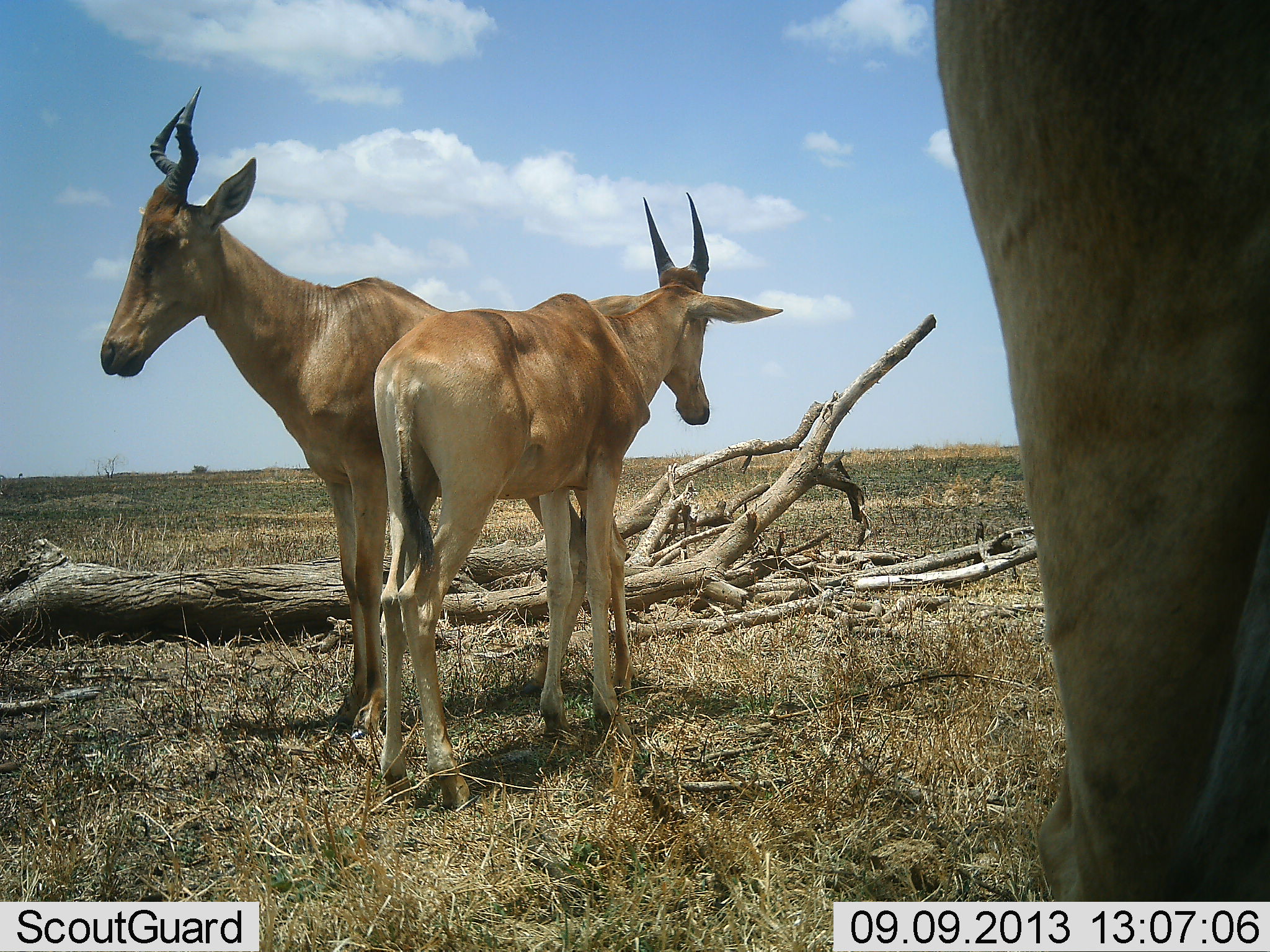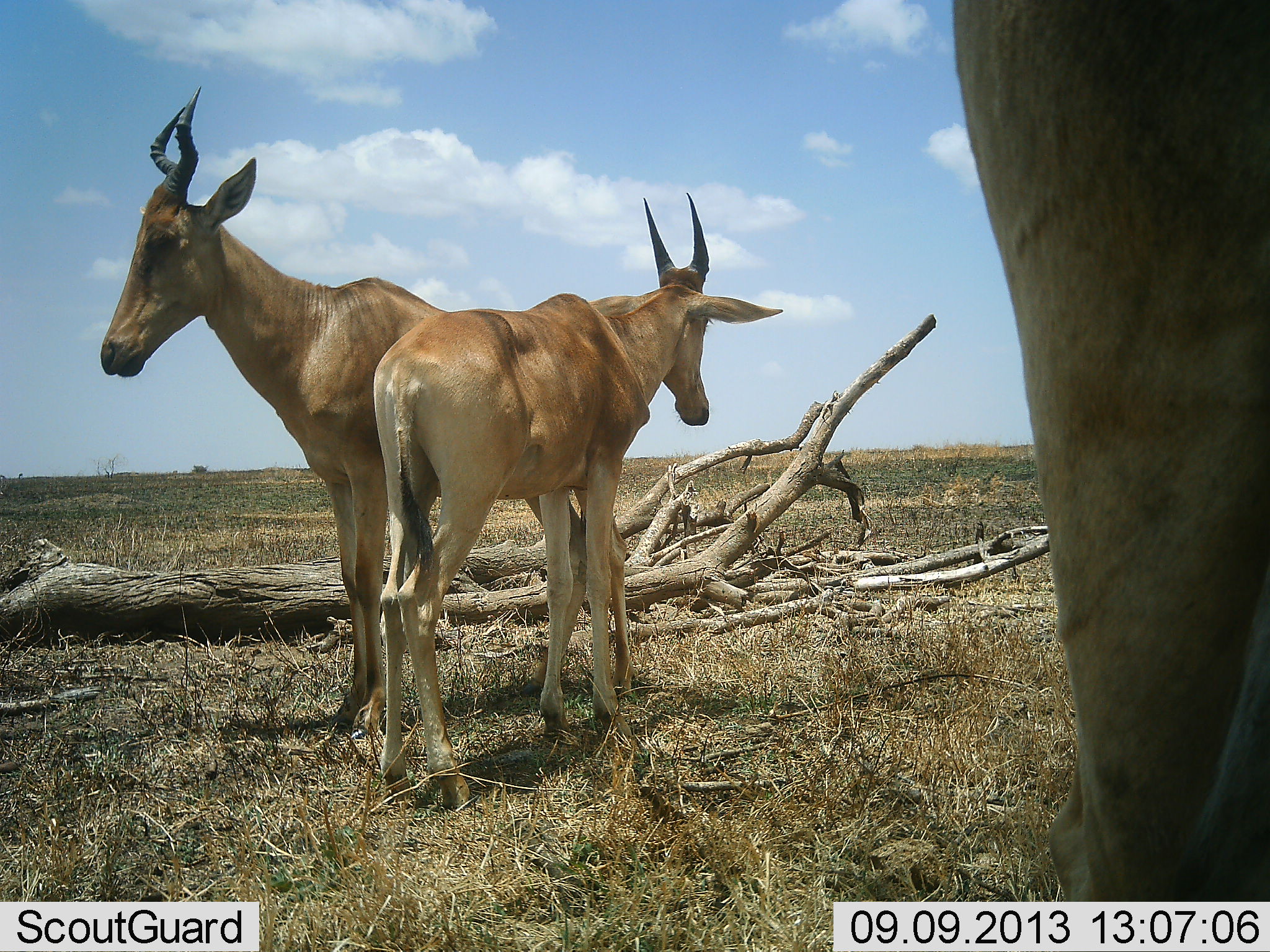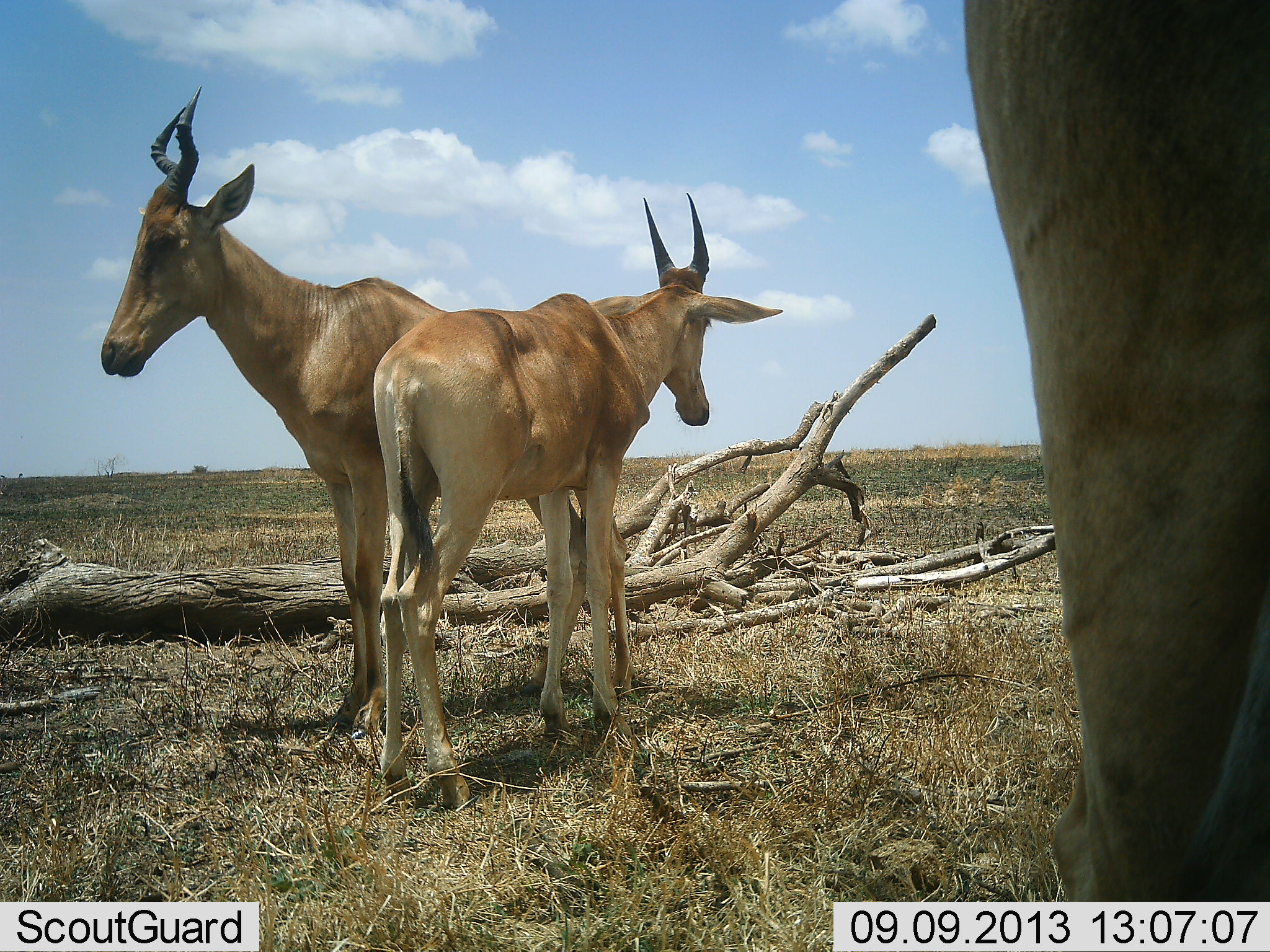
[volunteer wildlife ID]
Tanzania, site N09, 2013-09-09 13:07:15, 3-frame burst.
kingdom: Animalia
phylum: Chordata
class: Mammalia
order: Artiodactyla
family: Bovidae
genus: Alcelaphus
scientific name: Alcelaphus buselaphus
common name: hartebeest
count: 3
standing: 90%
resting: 0%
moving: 0%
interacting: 10%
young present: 10%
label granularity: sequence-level